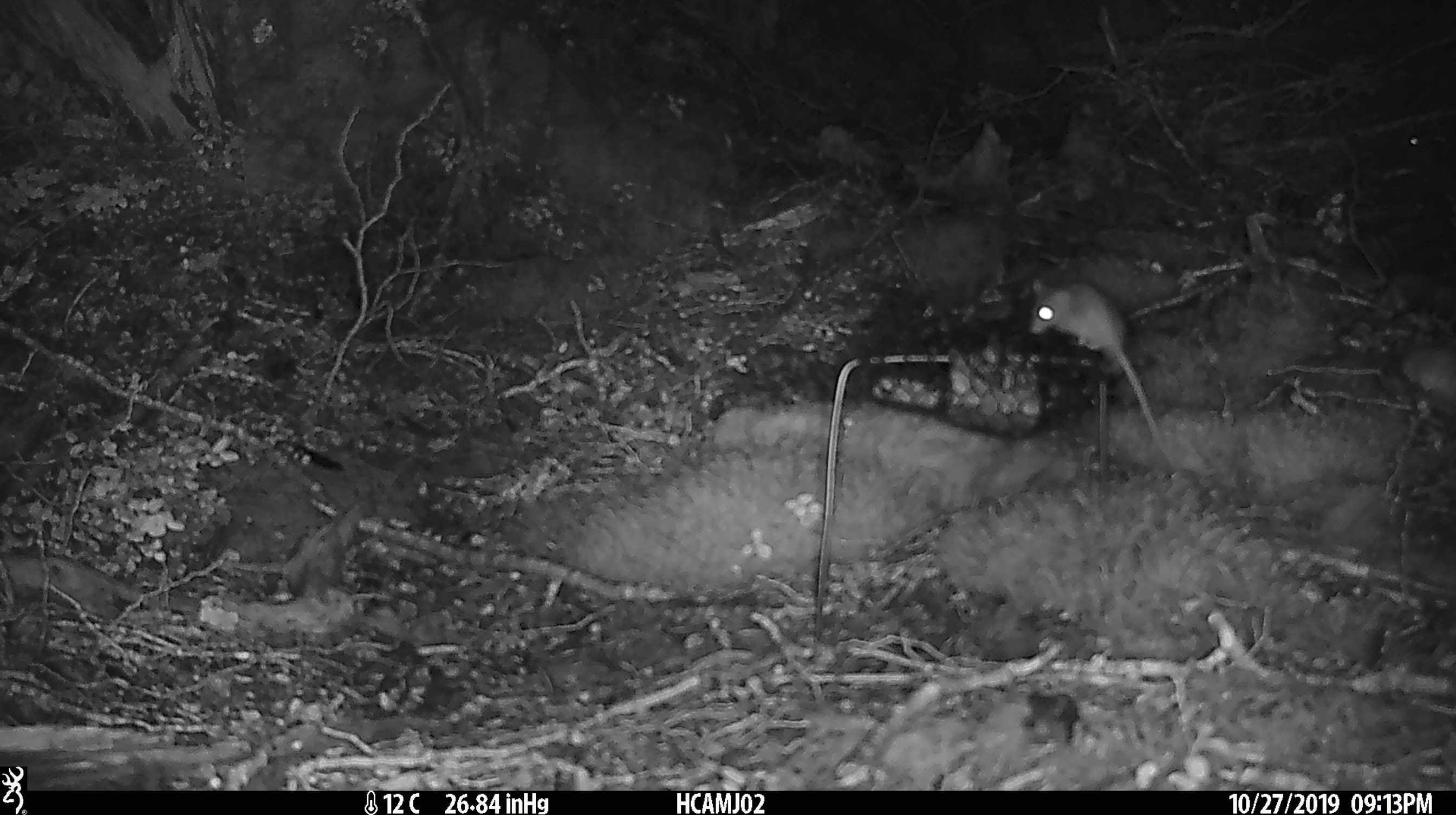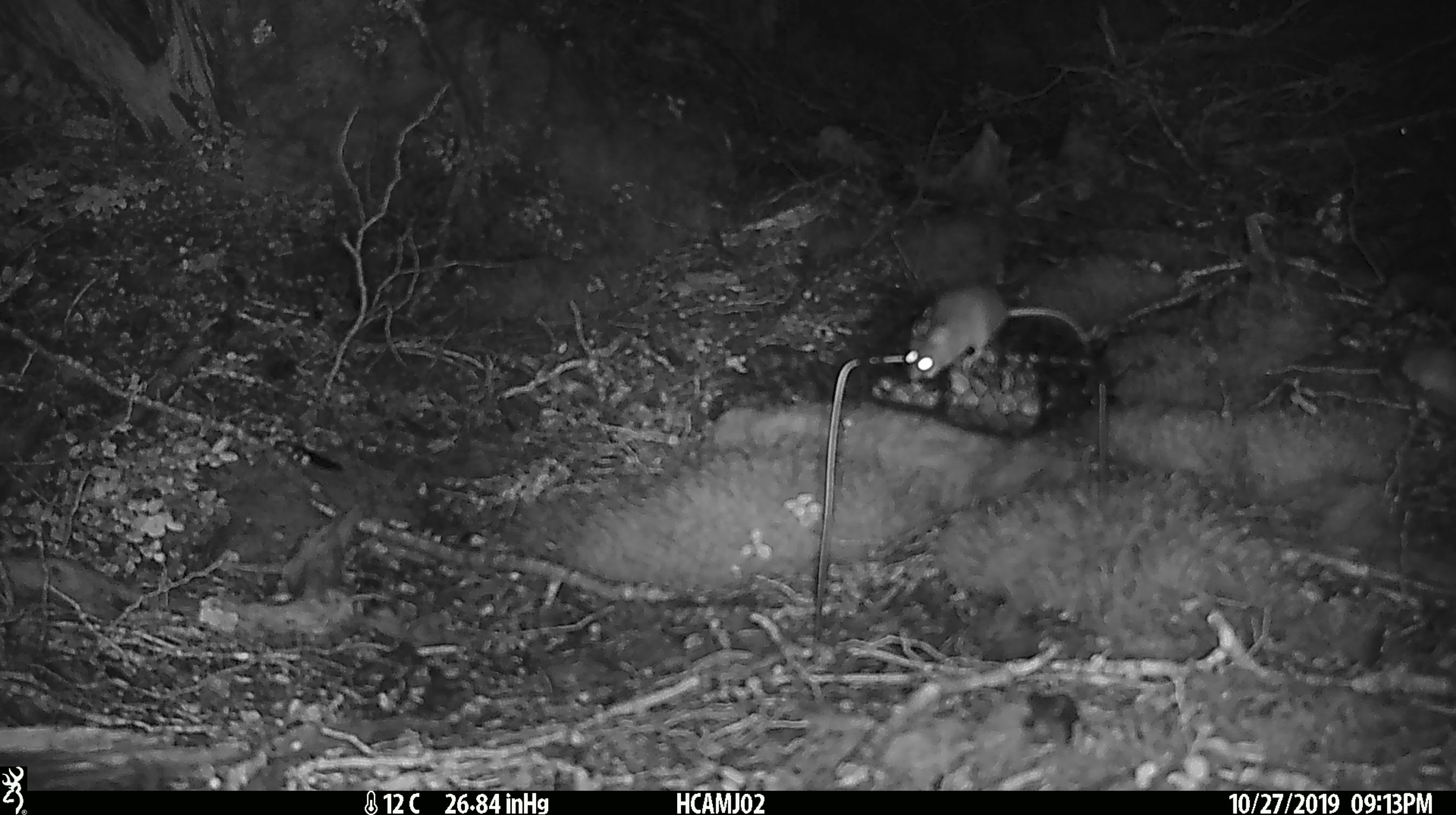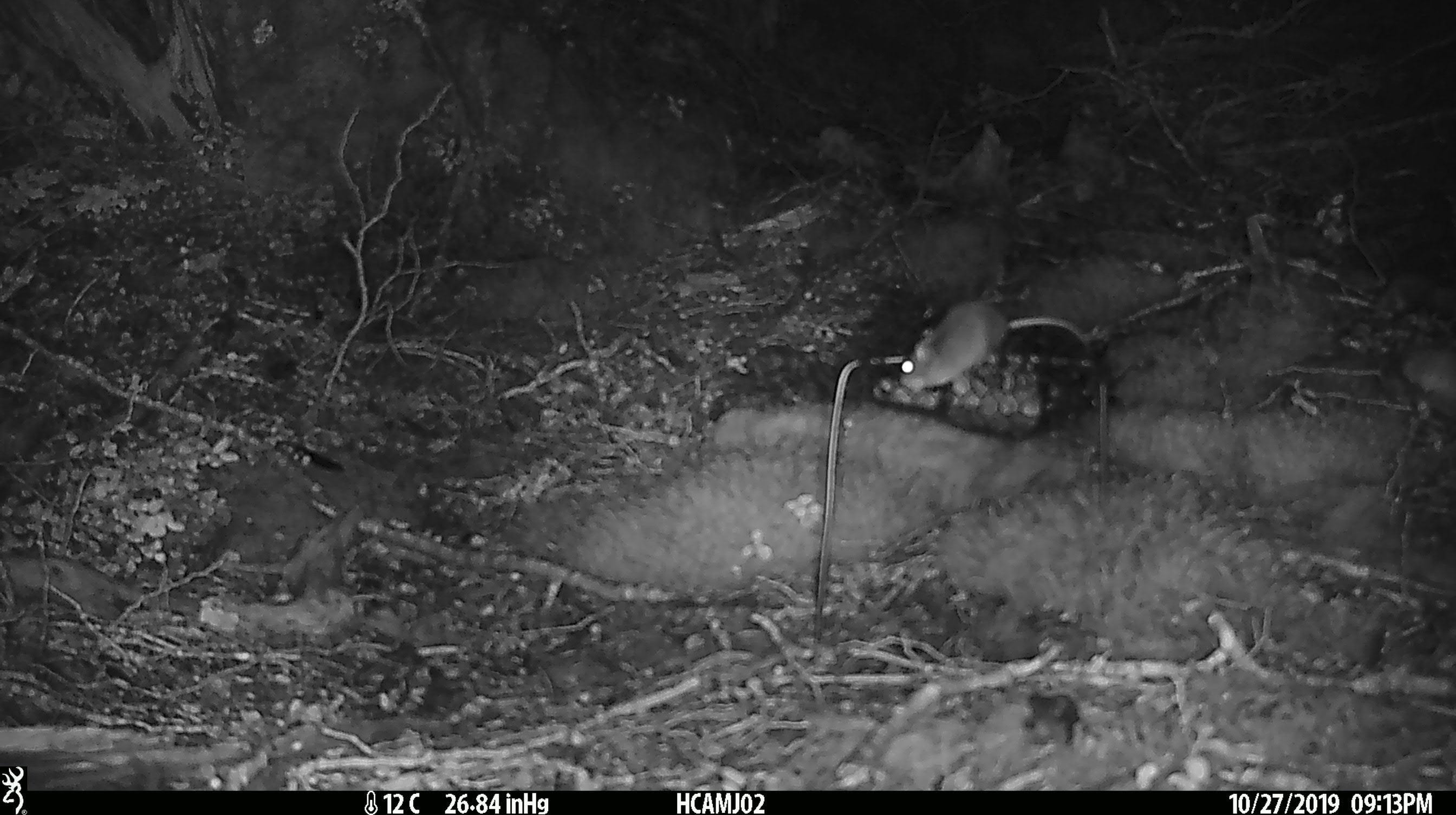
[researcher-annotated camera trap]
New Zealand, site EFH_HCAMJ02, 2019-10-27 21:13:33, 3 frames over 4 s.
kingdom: Animalia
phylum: Chordata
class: Mammalia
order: Rodentia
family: Muridae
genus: Mus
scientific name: Mus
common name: mouse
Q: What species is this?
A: Mouse (Mus).